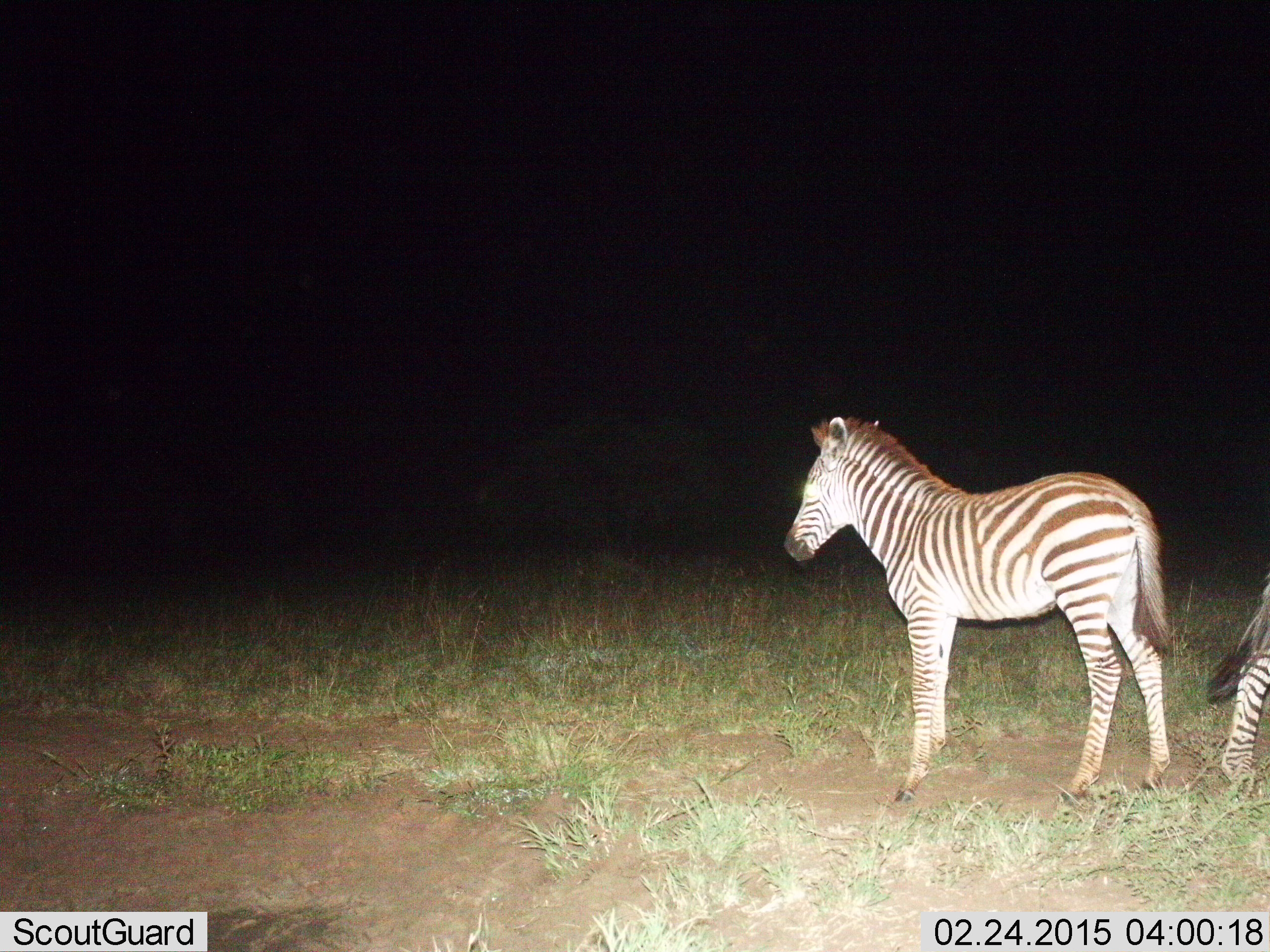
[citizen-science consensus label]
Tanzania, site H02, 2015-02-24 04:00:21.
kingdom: Animalia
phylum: Chordata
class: Mammalia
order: Perissodactyla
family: Equidae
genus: Equus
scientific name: Equus quagga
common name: plains zebra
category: zebra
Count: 2.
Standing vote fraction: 90%.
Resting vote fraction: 0%.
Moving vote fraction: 20%.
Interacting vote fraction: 0%.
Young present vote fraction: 50%.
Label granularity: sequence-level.